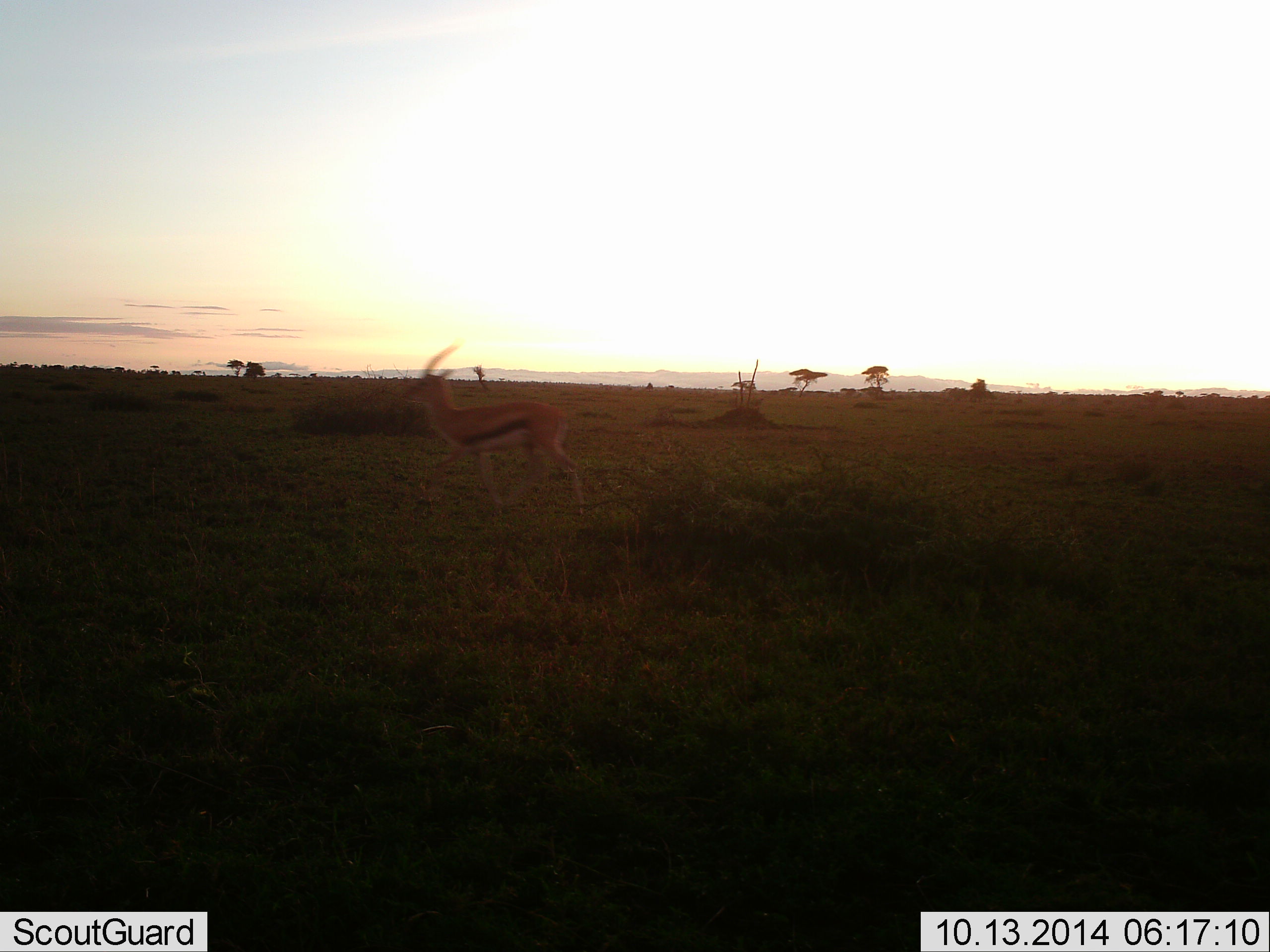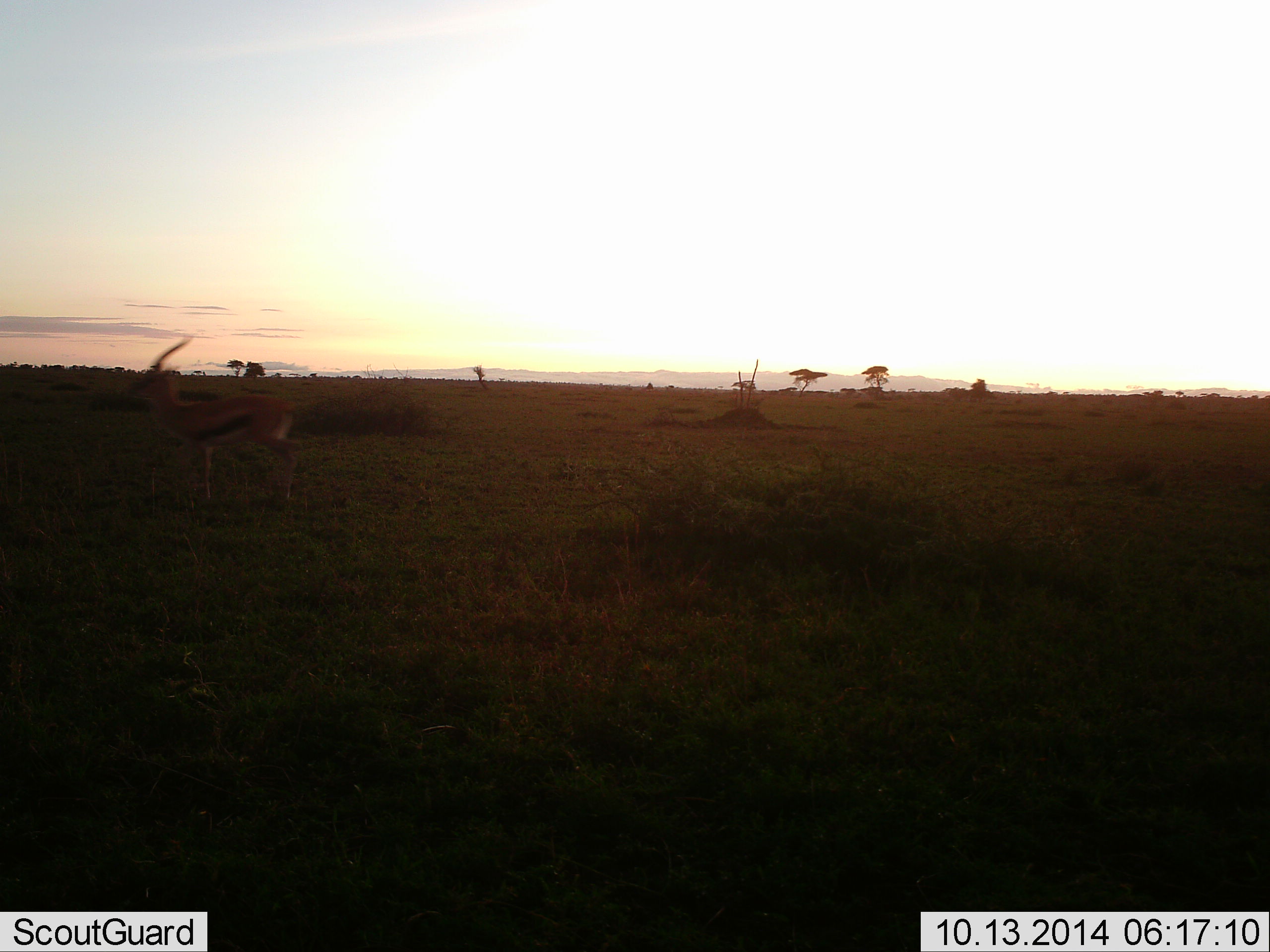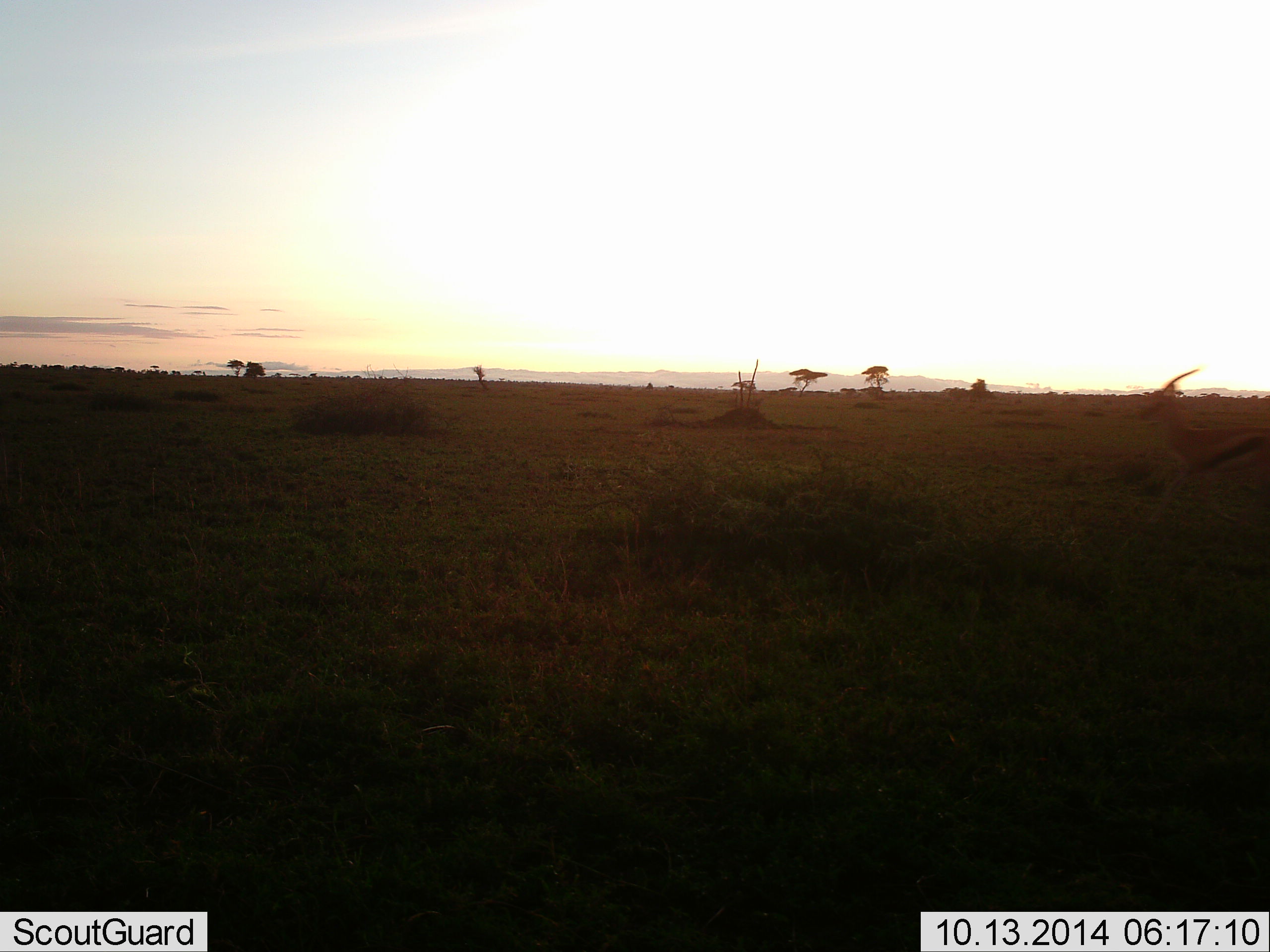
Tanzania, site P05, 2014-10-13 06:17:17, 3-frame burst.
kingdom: Animalia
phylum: Chordata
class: Mammalia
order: Artiodactyla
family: Bovidae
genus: Eudorcas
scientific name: Eudorcas thomsonii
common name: thomson's gazelle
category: gazellethomsons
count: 2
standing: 10%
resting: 0%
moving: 90%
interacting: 0%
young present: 0%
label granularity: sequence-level